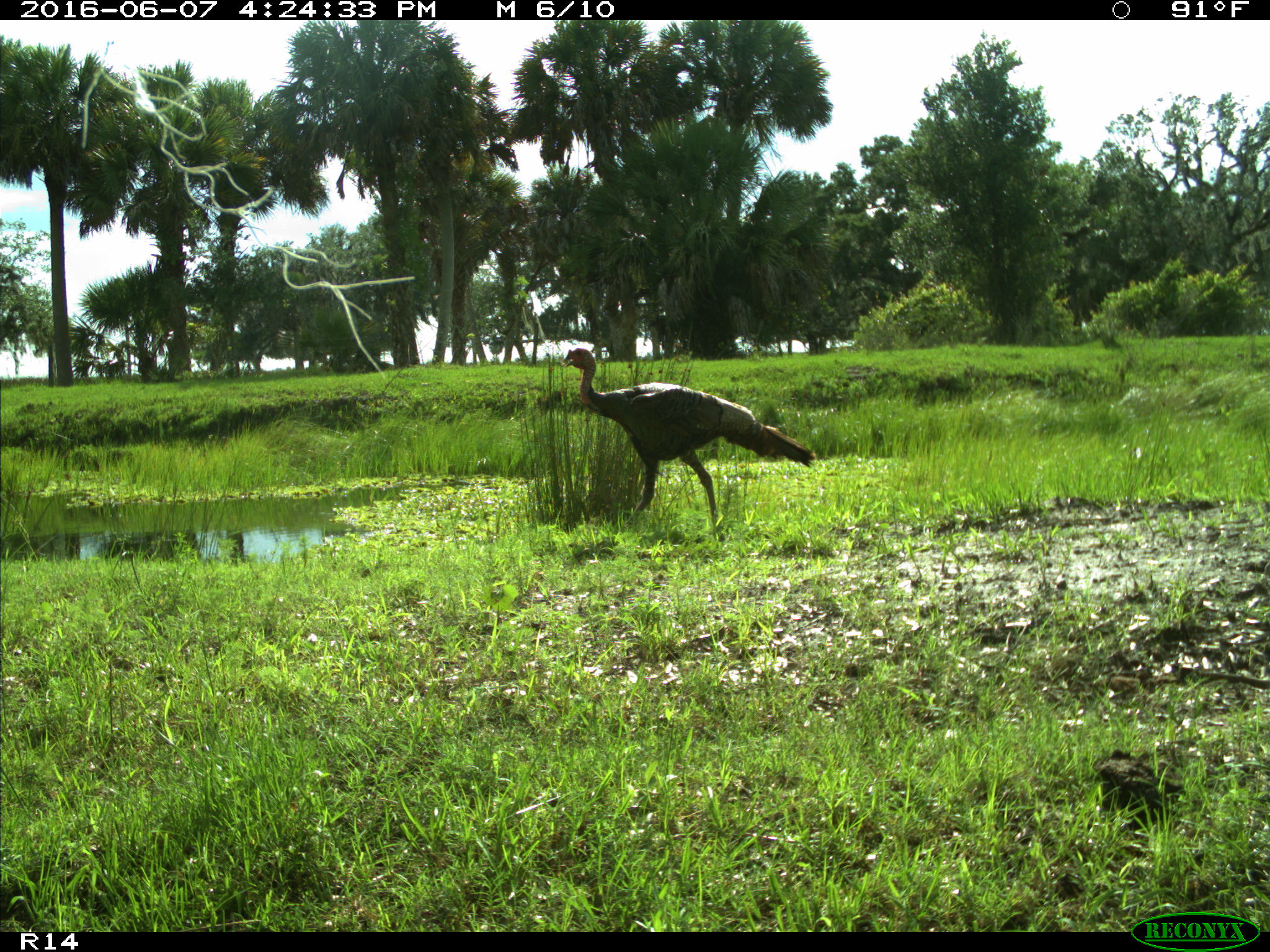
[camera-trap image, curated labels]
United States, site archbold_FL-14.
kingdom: Animalia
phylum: Chordata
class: Aves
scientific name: Aves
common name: birds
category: unidentified bird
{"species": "unidentified bird (birds) (Aves)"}